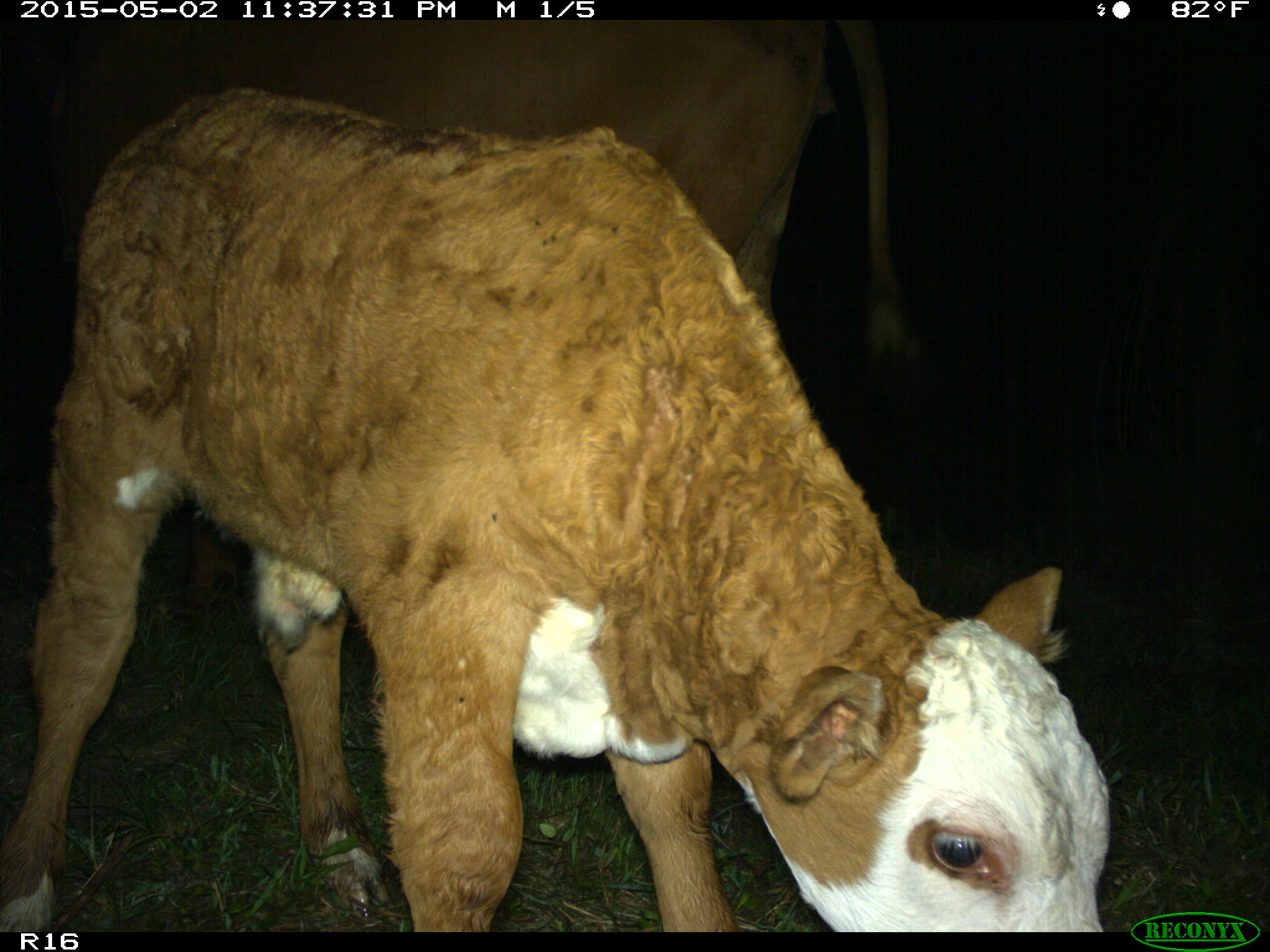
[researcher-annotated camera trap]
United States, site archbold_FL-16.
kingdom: Animalia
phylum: Chordata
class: Mammalia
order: Artiodactyla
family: Bovidae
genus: Bos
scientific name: Bos taurus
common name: domestic cow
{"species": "Bos taurus (domestic cow)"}